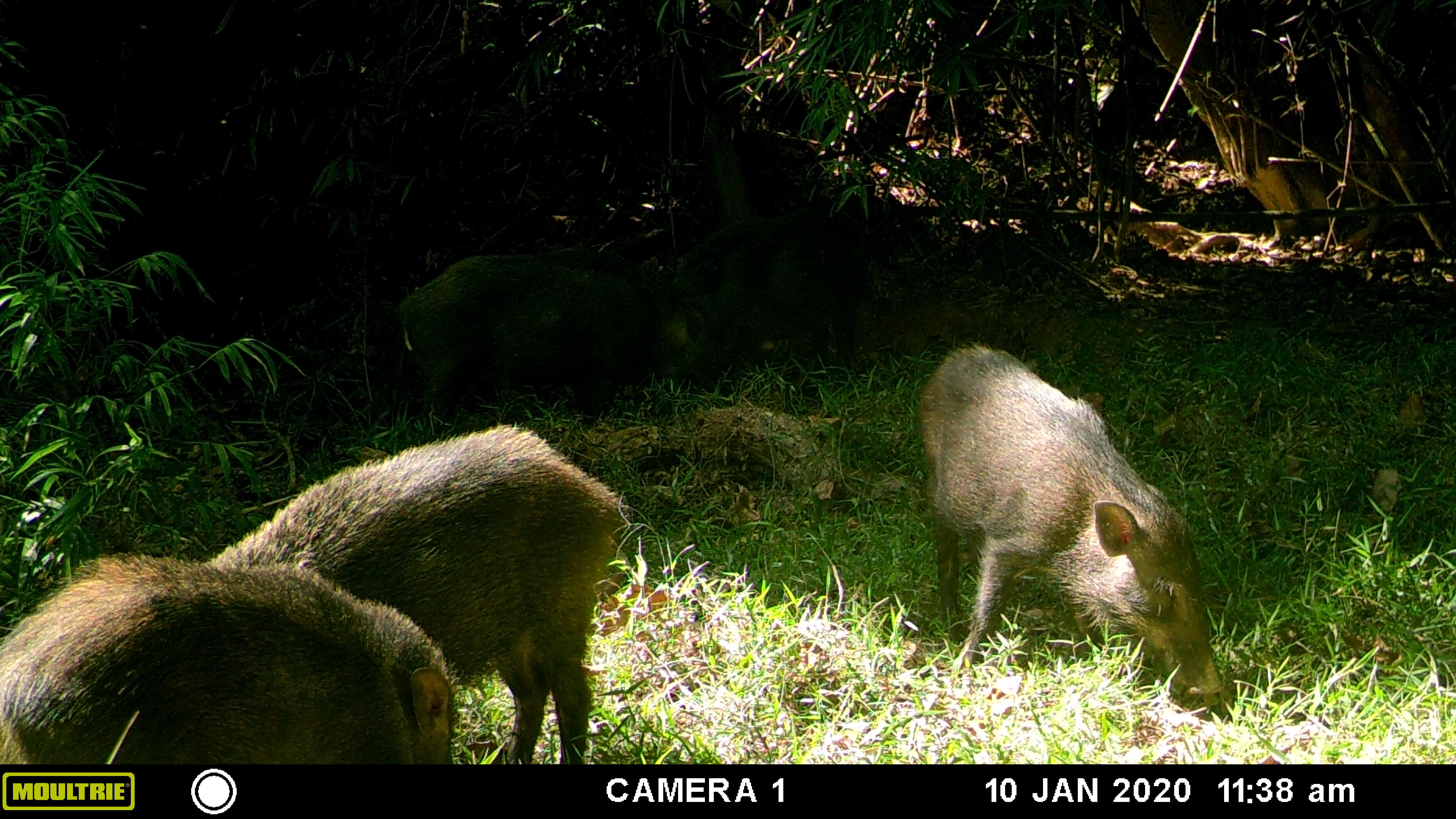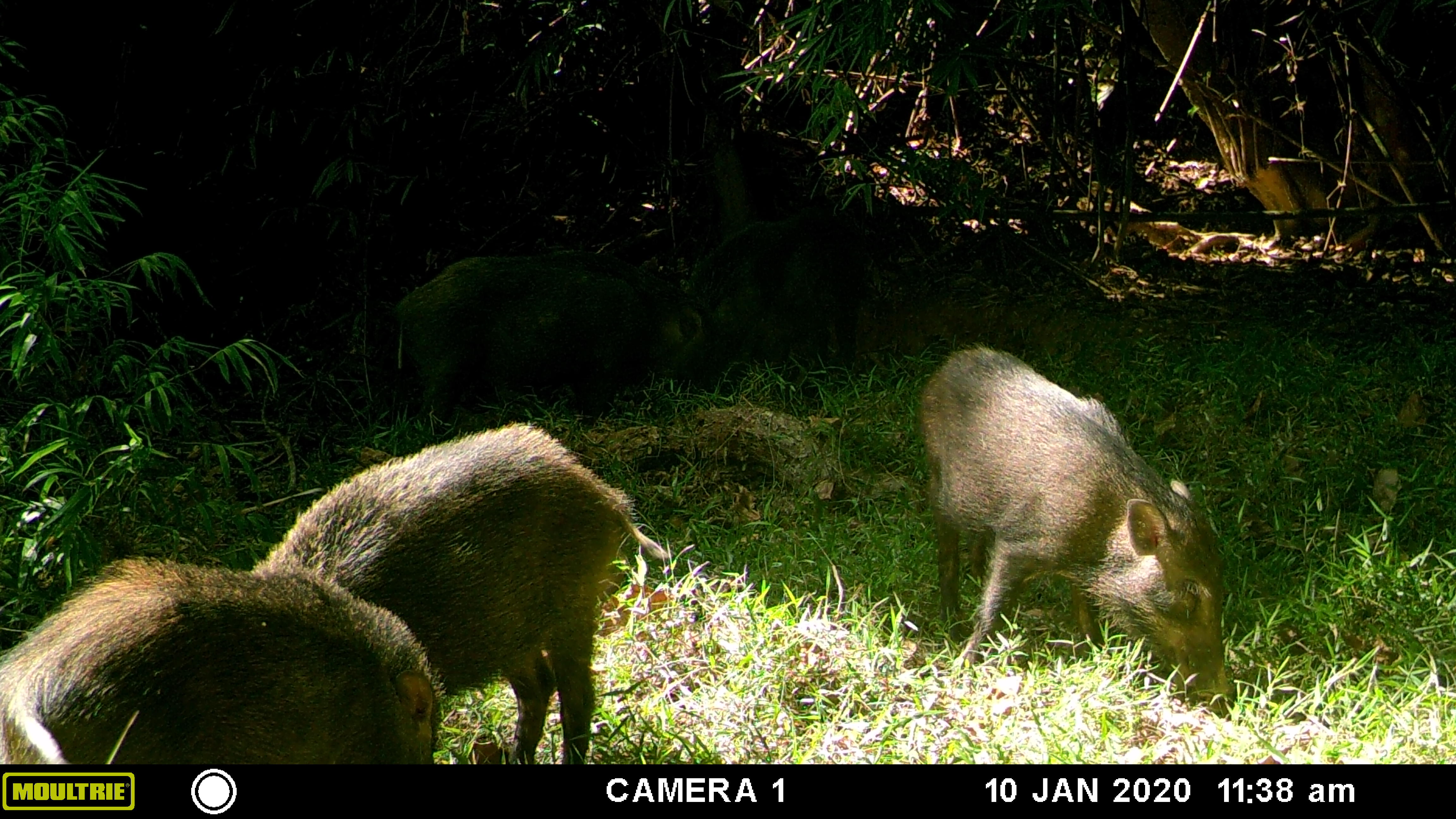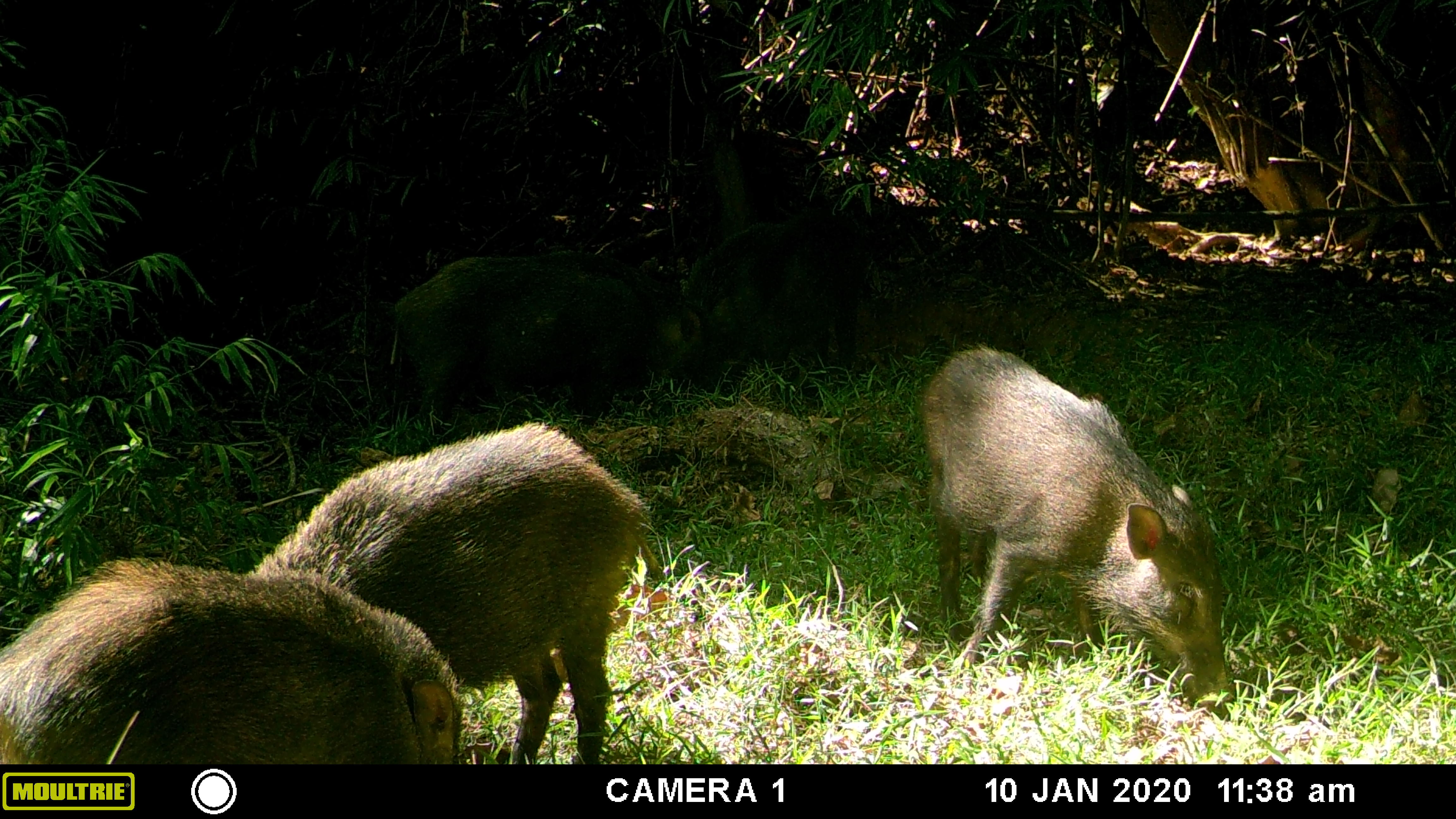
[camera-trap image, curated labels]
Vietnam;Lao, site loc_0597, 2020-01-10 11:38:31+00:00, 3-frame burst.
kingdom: Animalia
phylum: Chordata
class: Mammalia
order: Artiodactyla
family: Suidae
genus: Sus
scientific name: Sus scrofa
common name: eurasian wild pig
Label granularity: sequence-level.